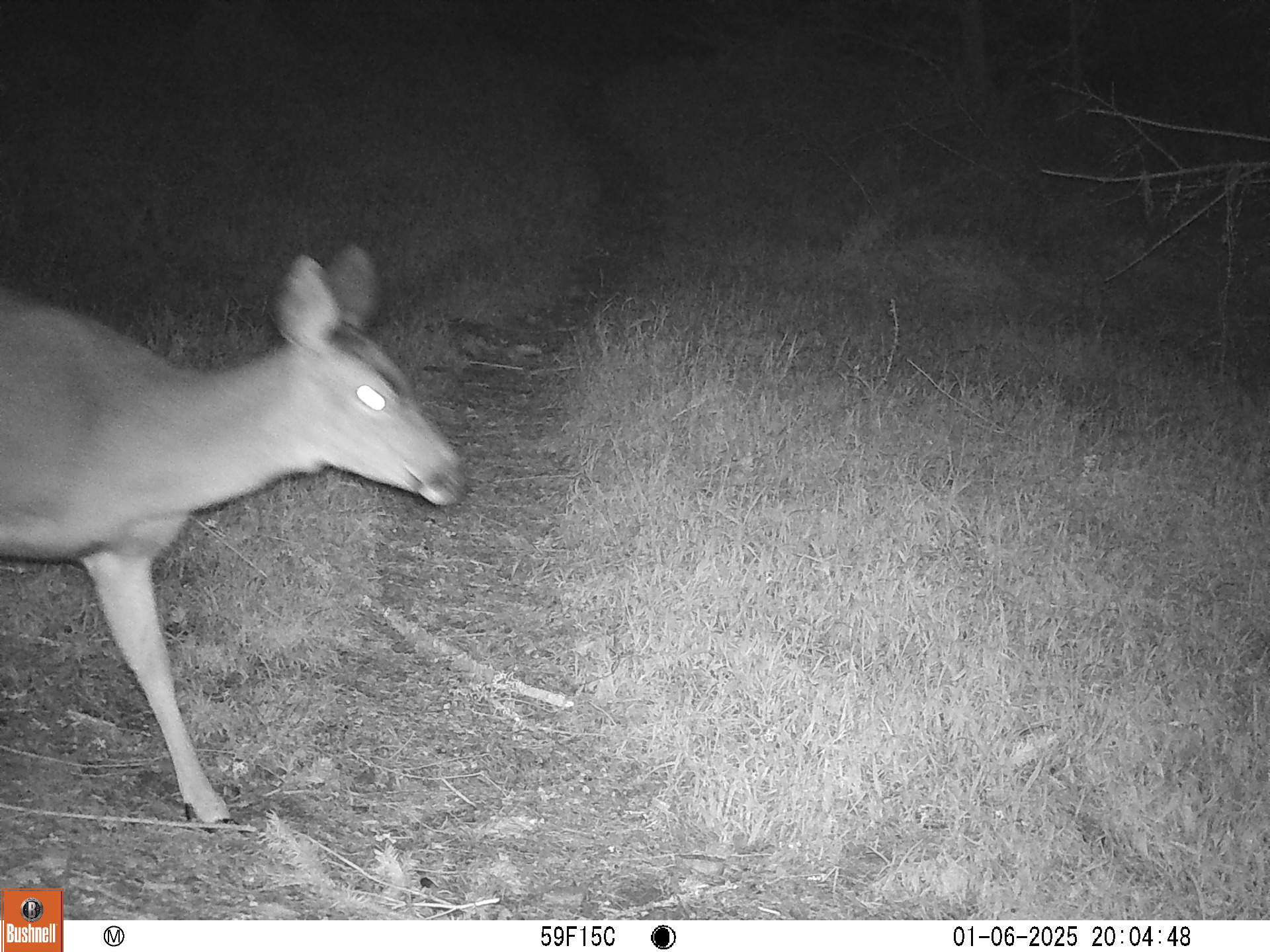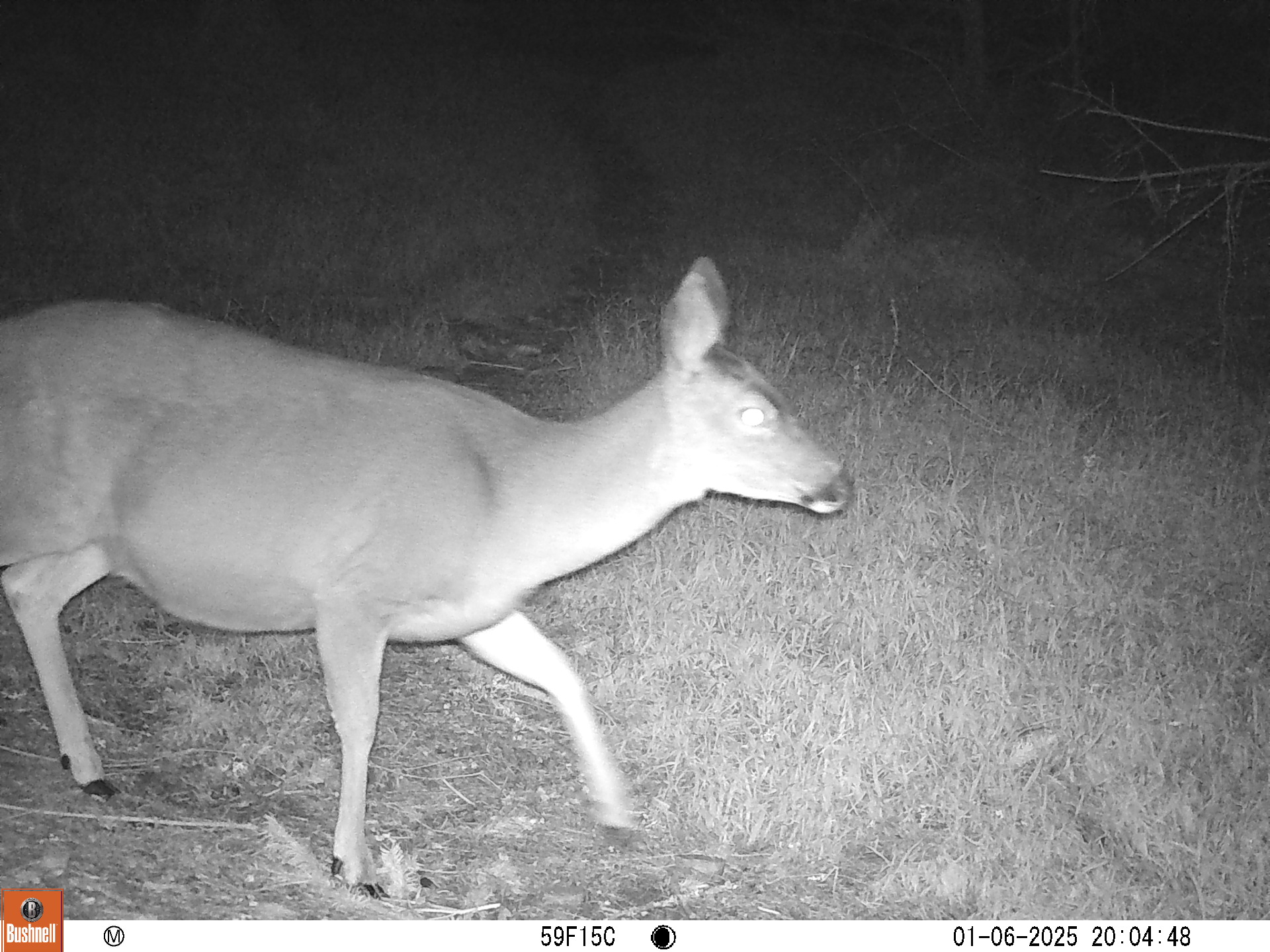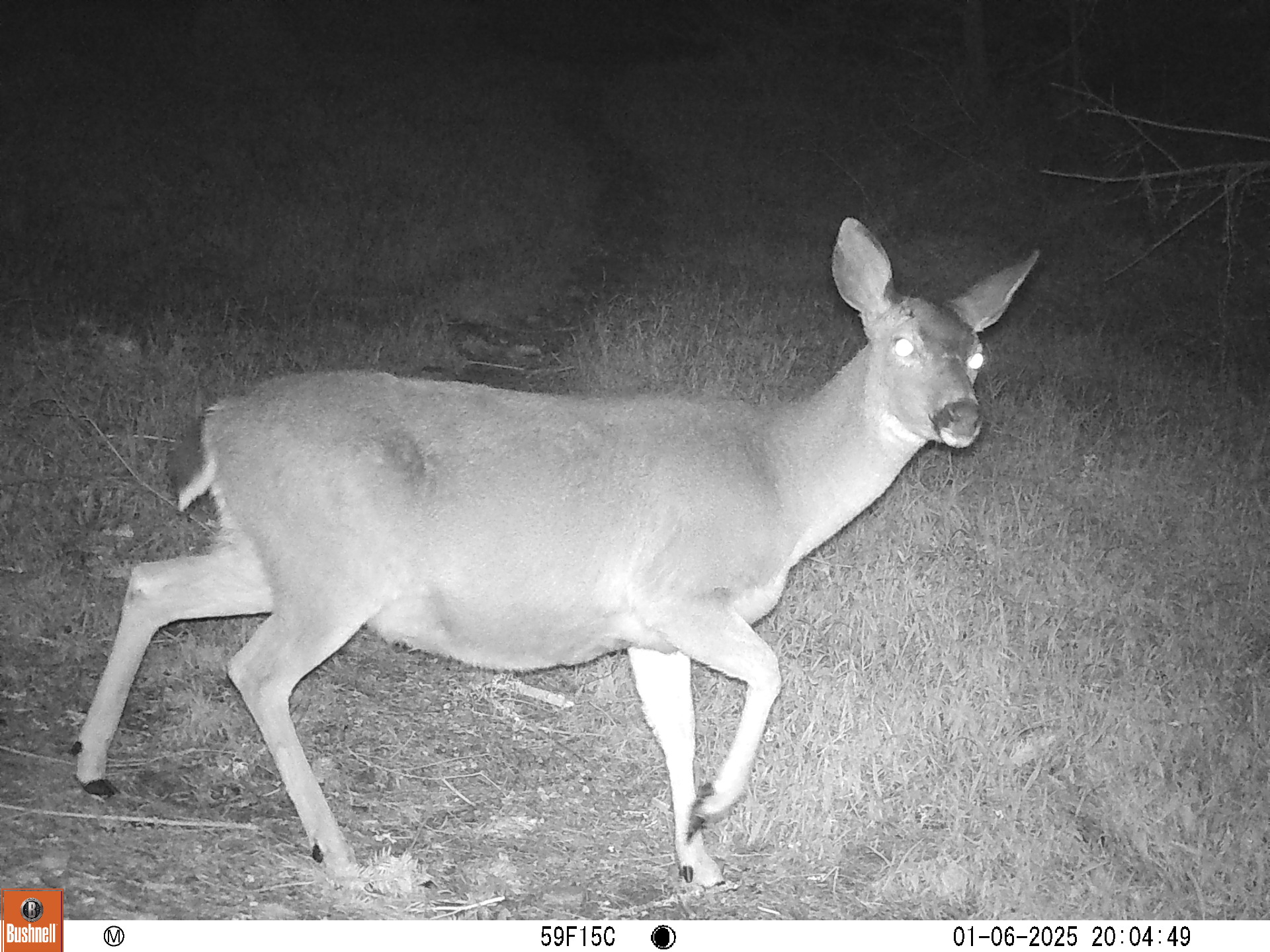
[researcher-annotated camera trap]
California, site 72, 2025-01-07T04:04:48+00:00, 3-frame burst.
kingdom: Animalia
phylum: Chordata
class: Mammalia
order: Artiodactyla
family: Cervidae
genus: Odocoileus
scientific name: Odocoileus hemionus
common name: mule deer